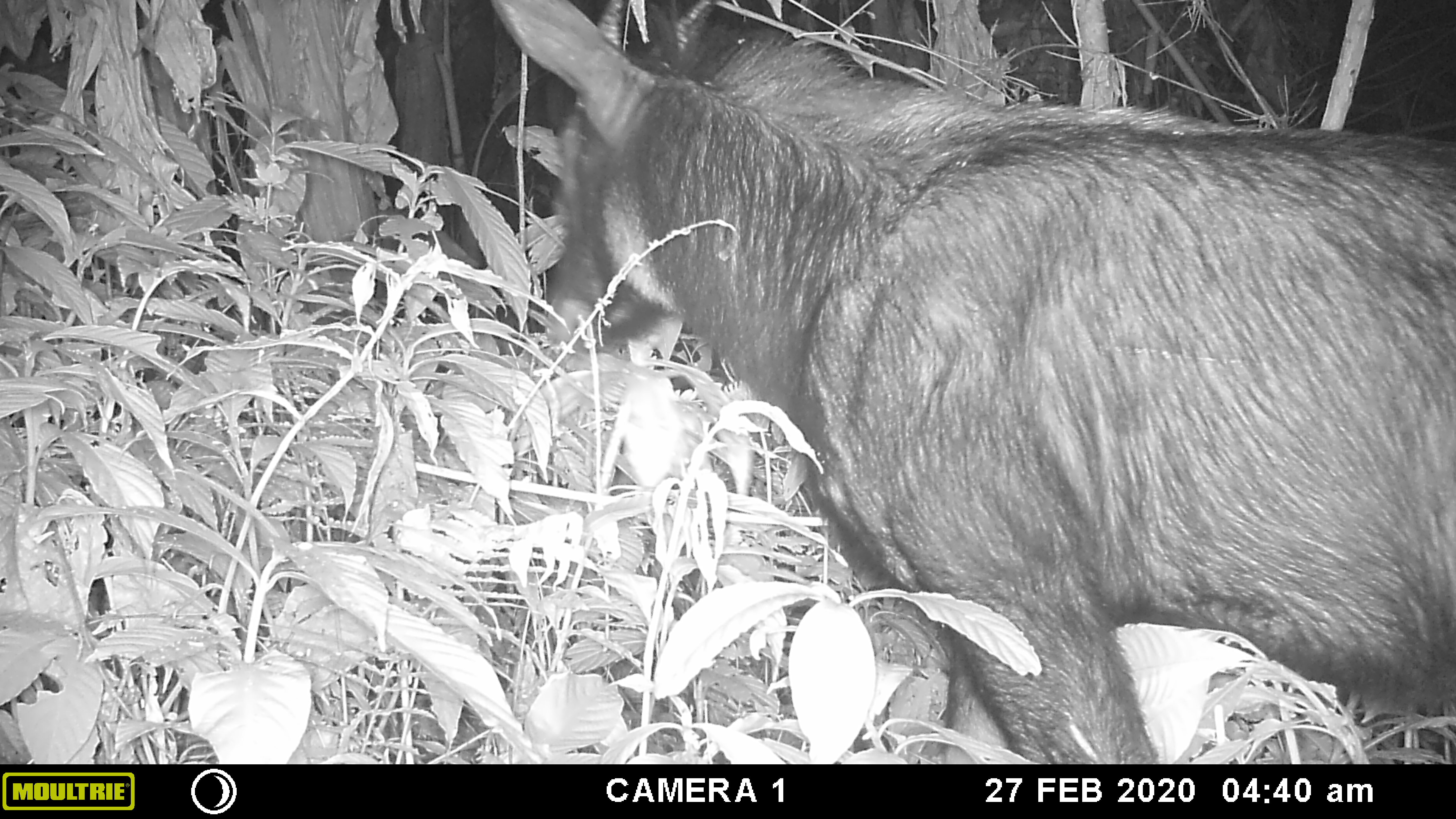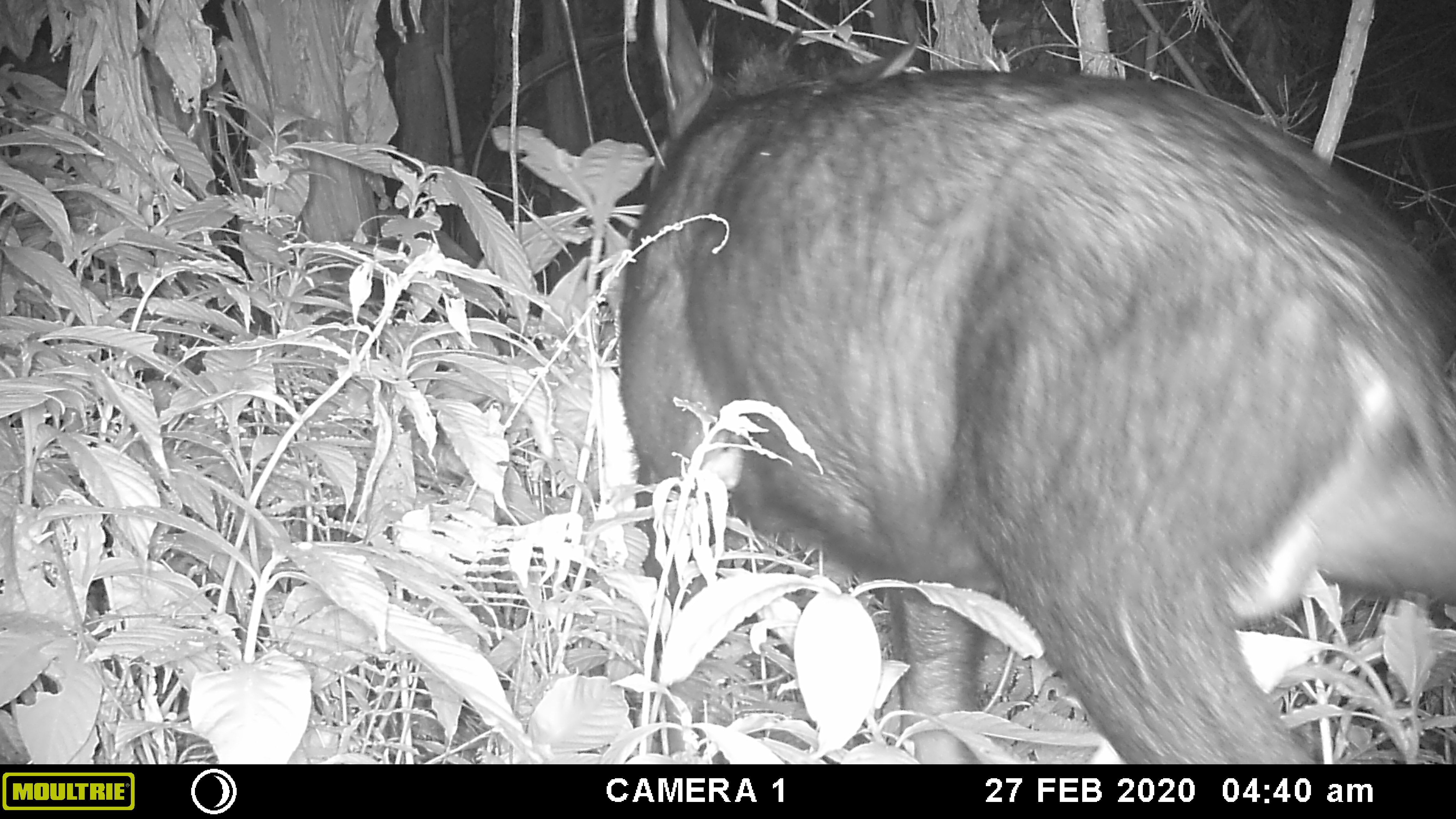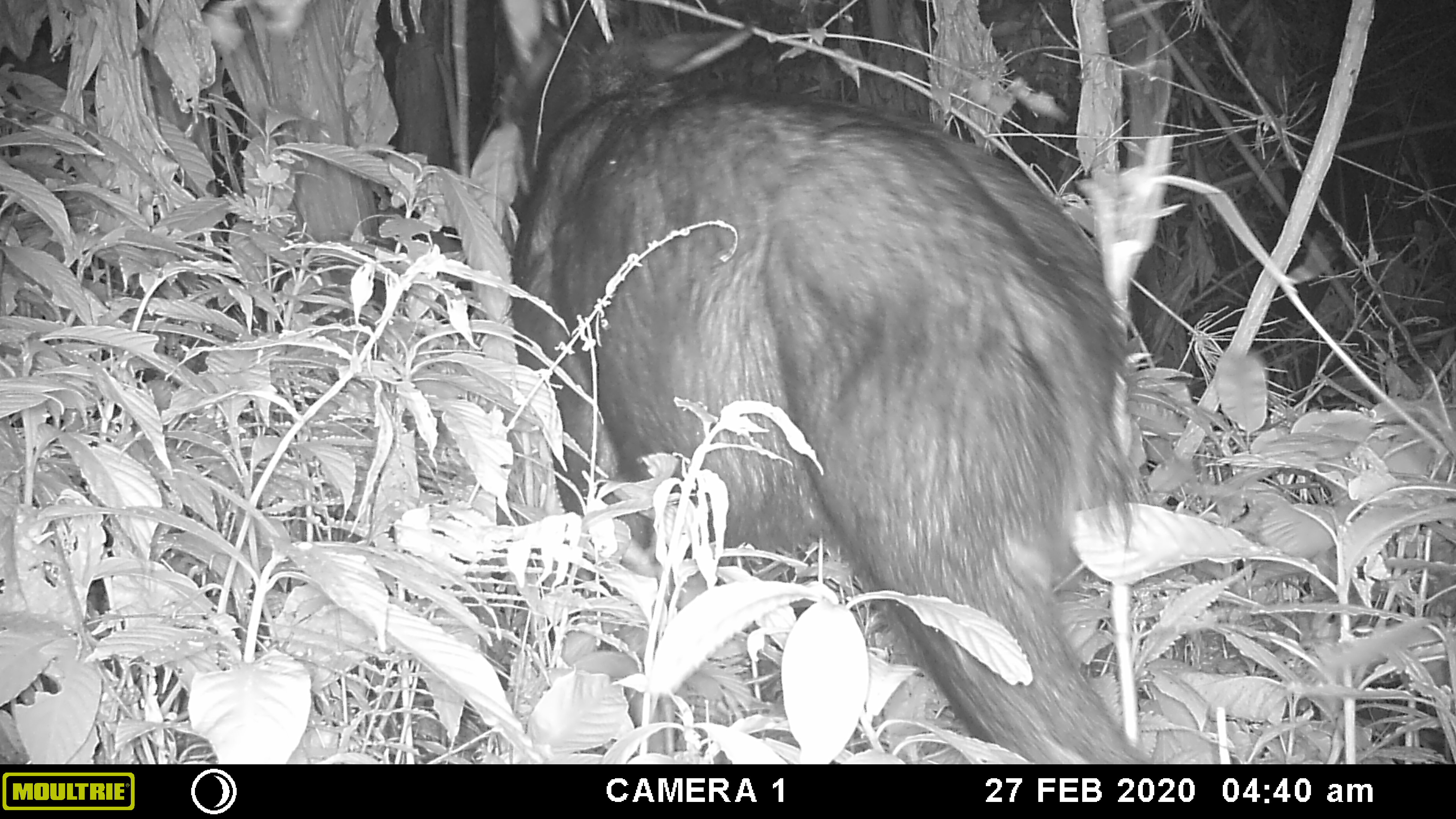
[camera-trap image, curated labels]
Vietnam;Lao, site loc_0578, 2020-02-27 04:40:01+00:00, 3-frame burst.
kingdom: Animalia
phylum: Chordata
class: Mammalia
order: Artiodactyla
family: Bovidae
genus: Capricornis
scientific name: Capricornis sumatraensis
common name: chinese serow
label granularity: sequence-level